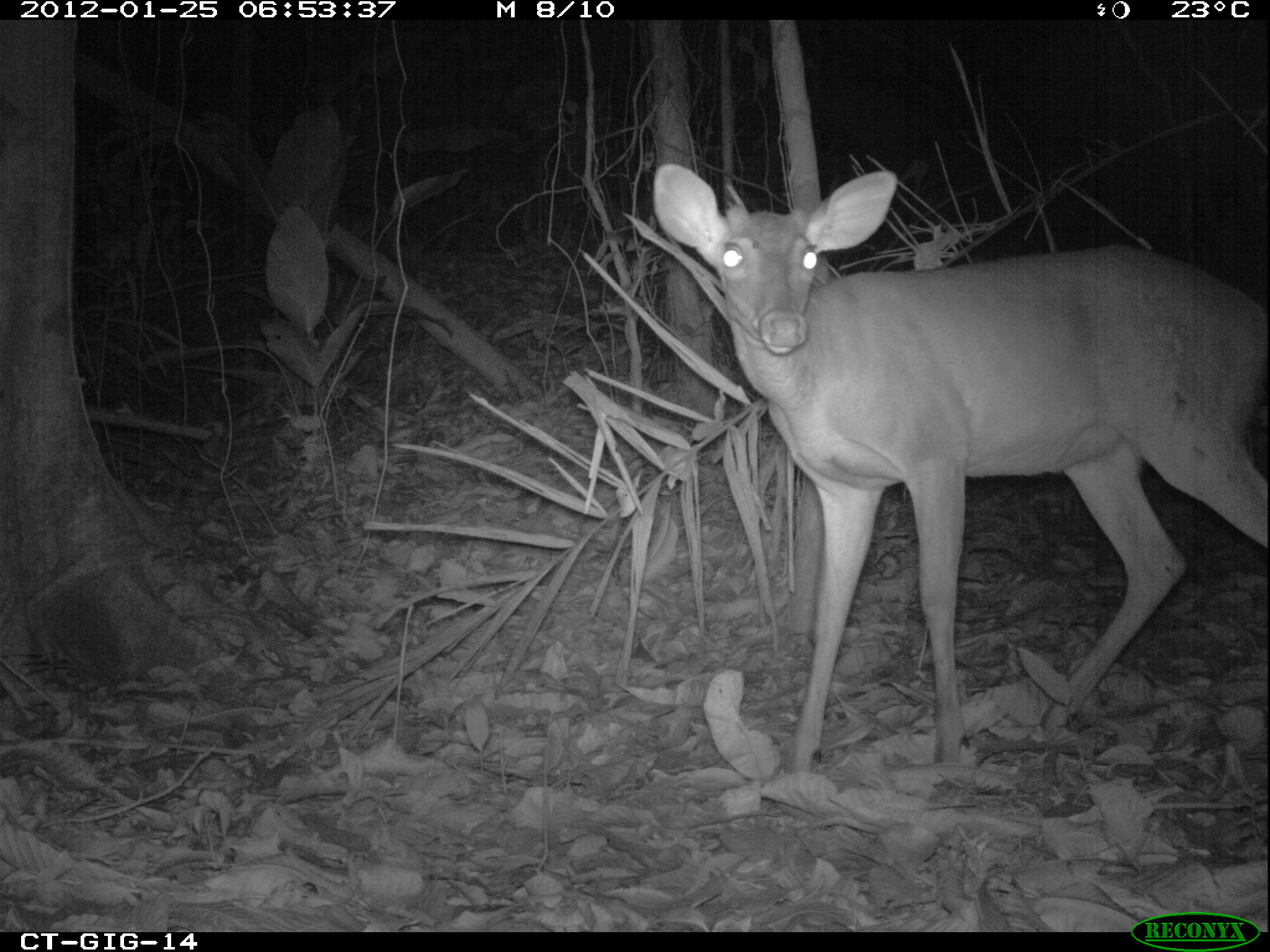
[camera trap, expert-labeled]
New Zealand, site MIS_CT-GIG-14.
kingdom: Animalia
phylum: Chordata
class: Mammalia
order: Artiodactyla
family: Cervidae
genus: Odocoileus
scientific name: Odocoileus virginianus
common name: white-tailed deer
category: white tailed deer